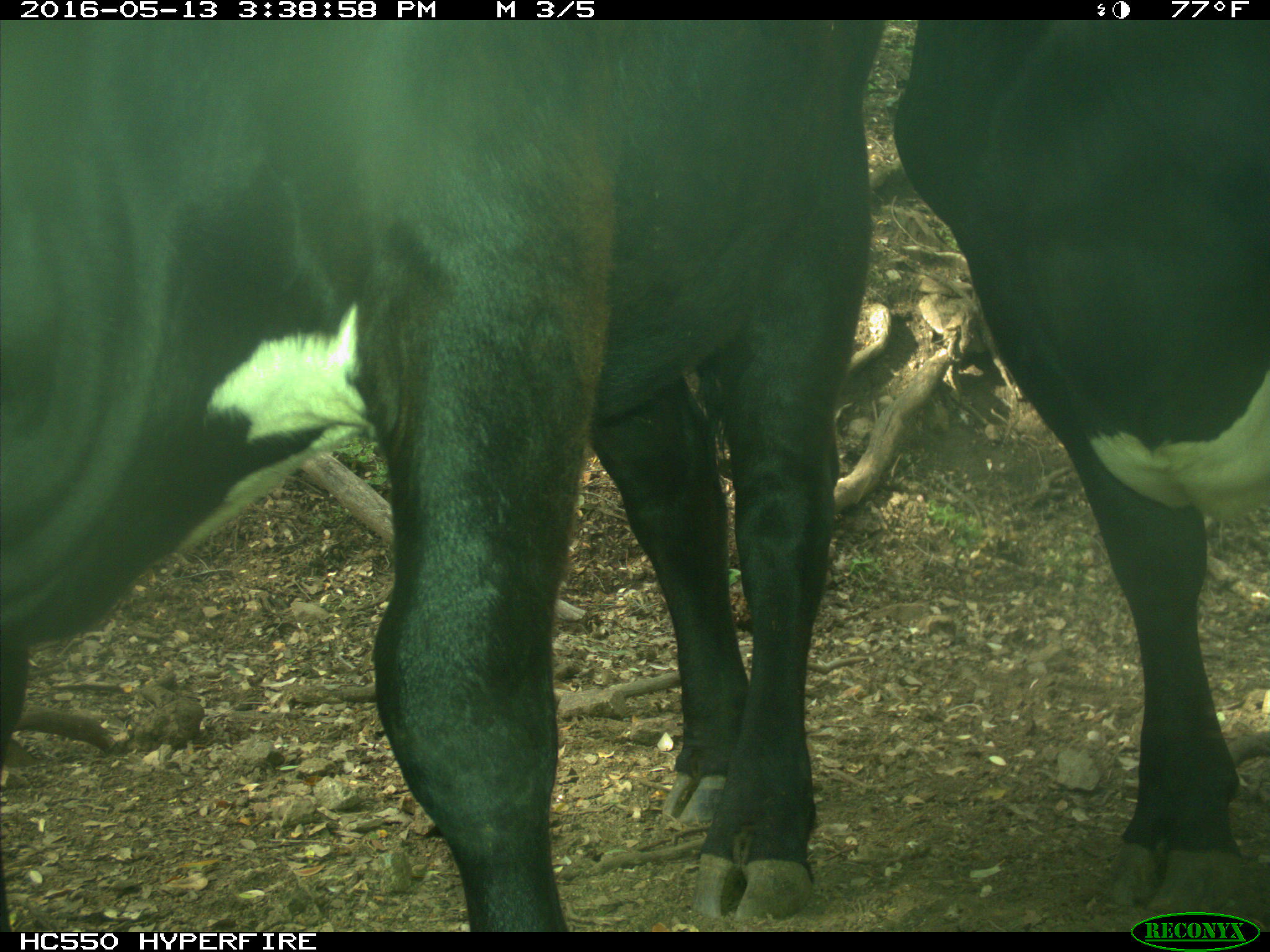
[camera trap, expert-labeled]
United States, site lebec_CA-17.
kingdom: Animalia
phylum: Chordata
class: Mammalia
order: Artiodactyla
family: Bovidae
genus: Bos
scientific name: Bos taurus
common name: domestic cow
Bos taurus (domestic cow).